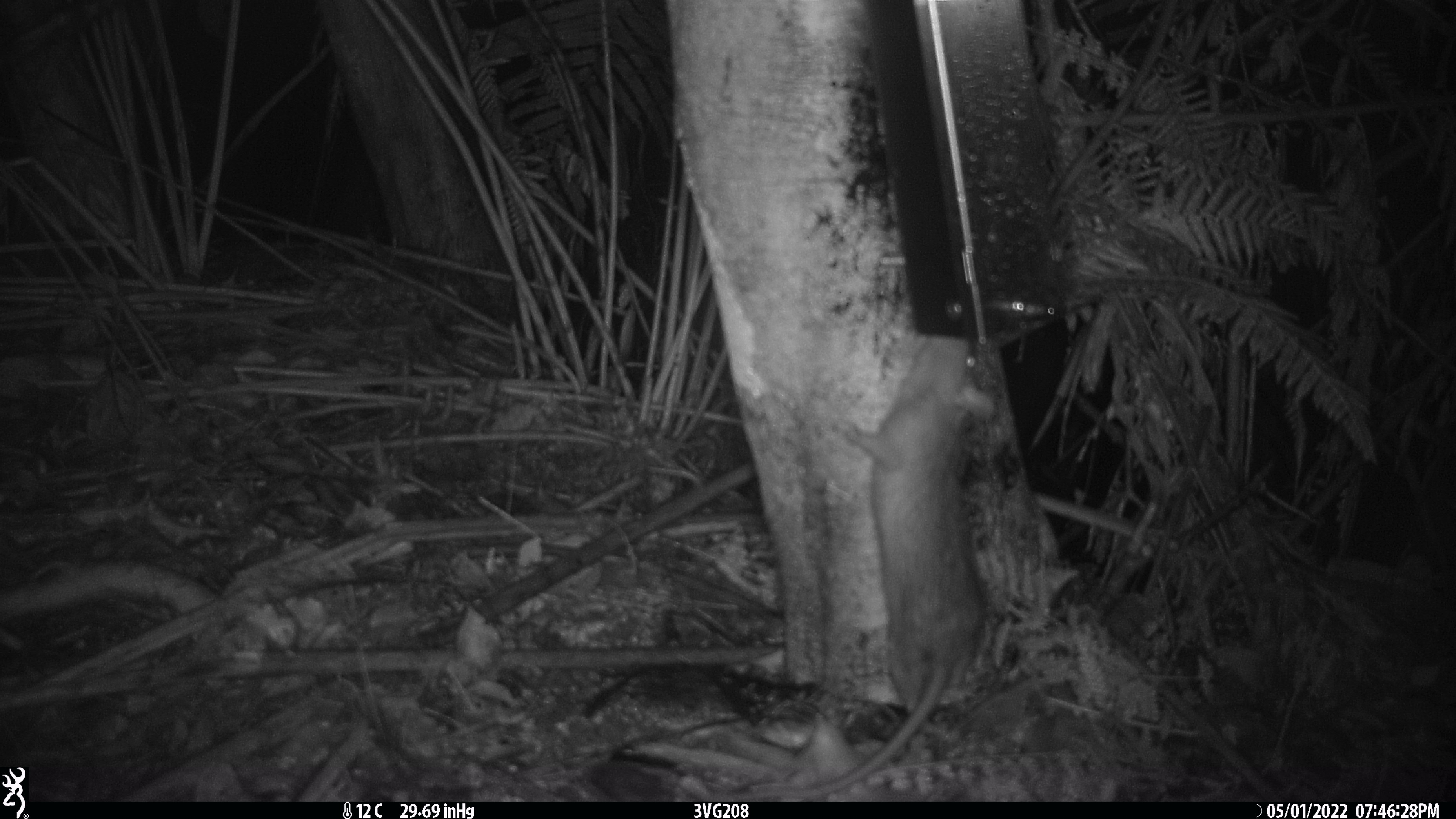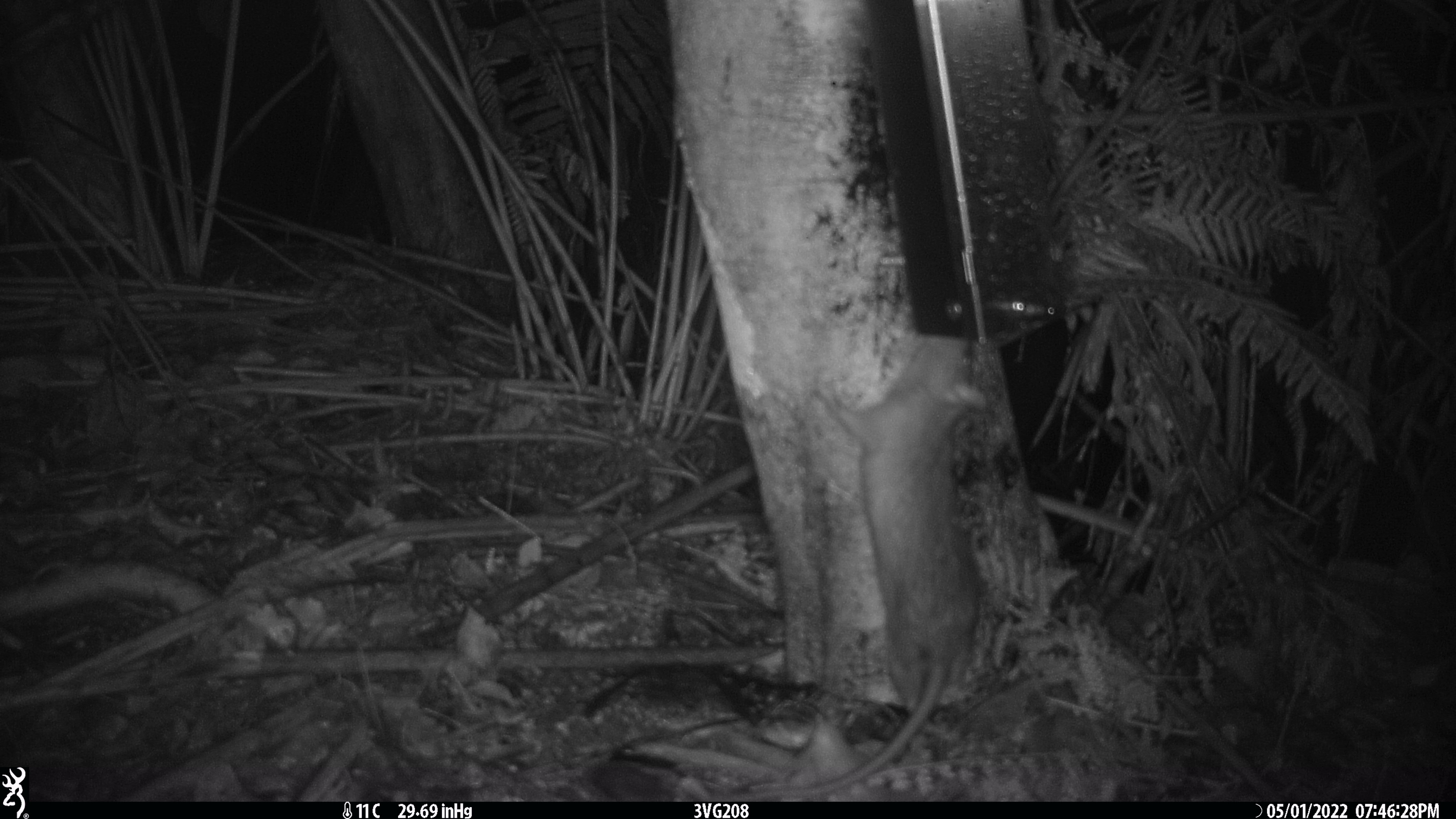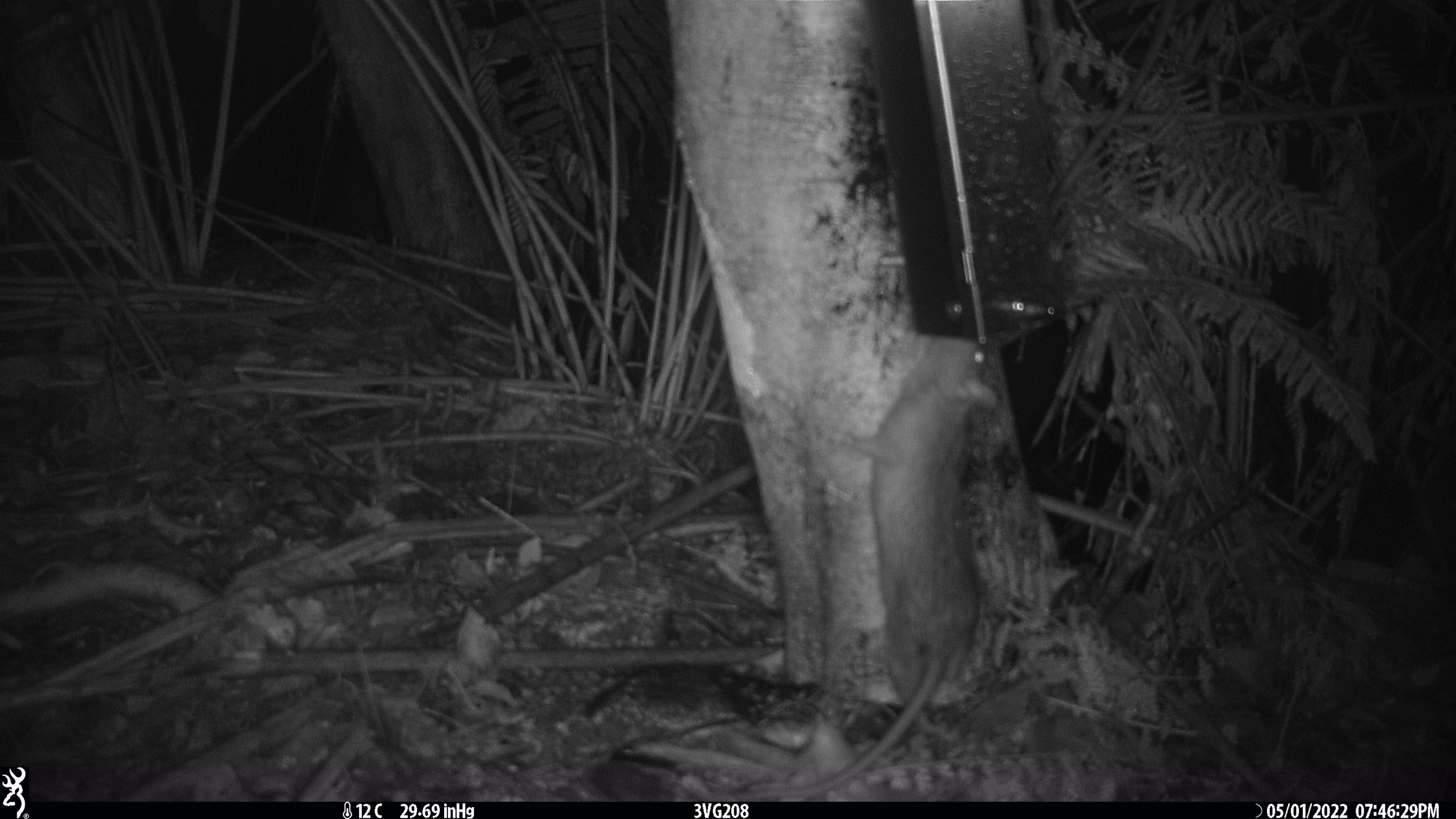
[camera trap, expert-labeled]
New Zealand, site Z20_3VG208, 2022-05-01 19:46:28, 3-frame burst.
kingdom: Animalia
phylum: Chordata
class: Mammalia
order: Rodentia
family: Muridae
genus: Rattus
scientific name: Rattus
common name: rat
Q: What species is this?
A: Rat (Rattus).